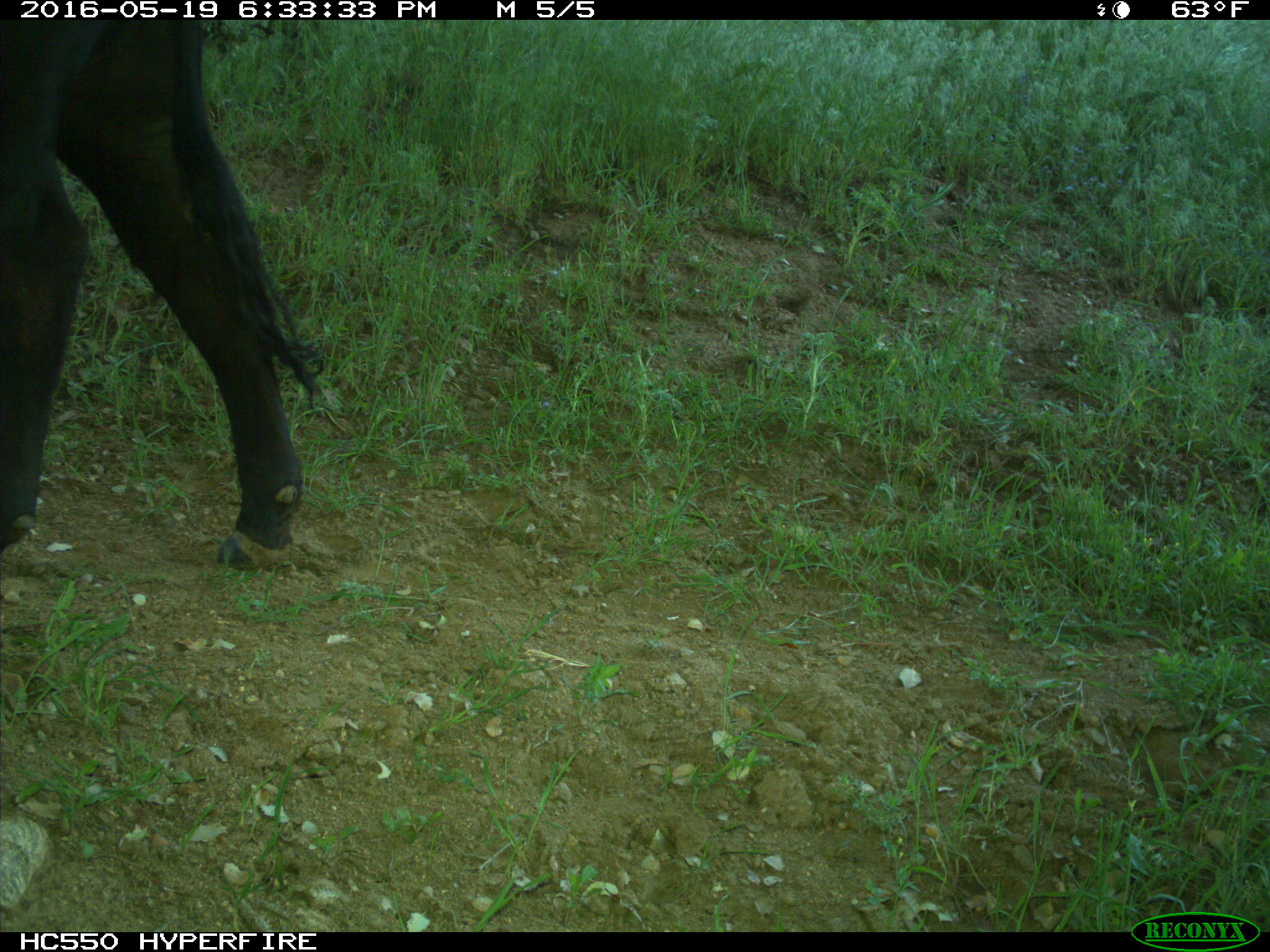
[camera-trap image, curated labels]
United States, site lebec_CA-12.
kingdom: Animalia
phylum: Chordata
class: Mammalia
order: Artiodactyla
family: Bovidae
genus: Bos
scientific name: Bos taurus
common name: domestic cow